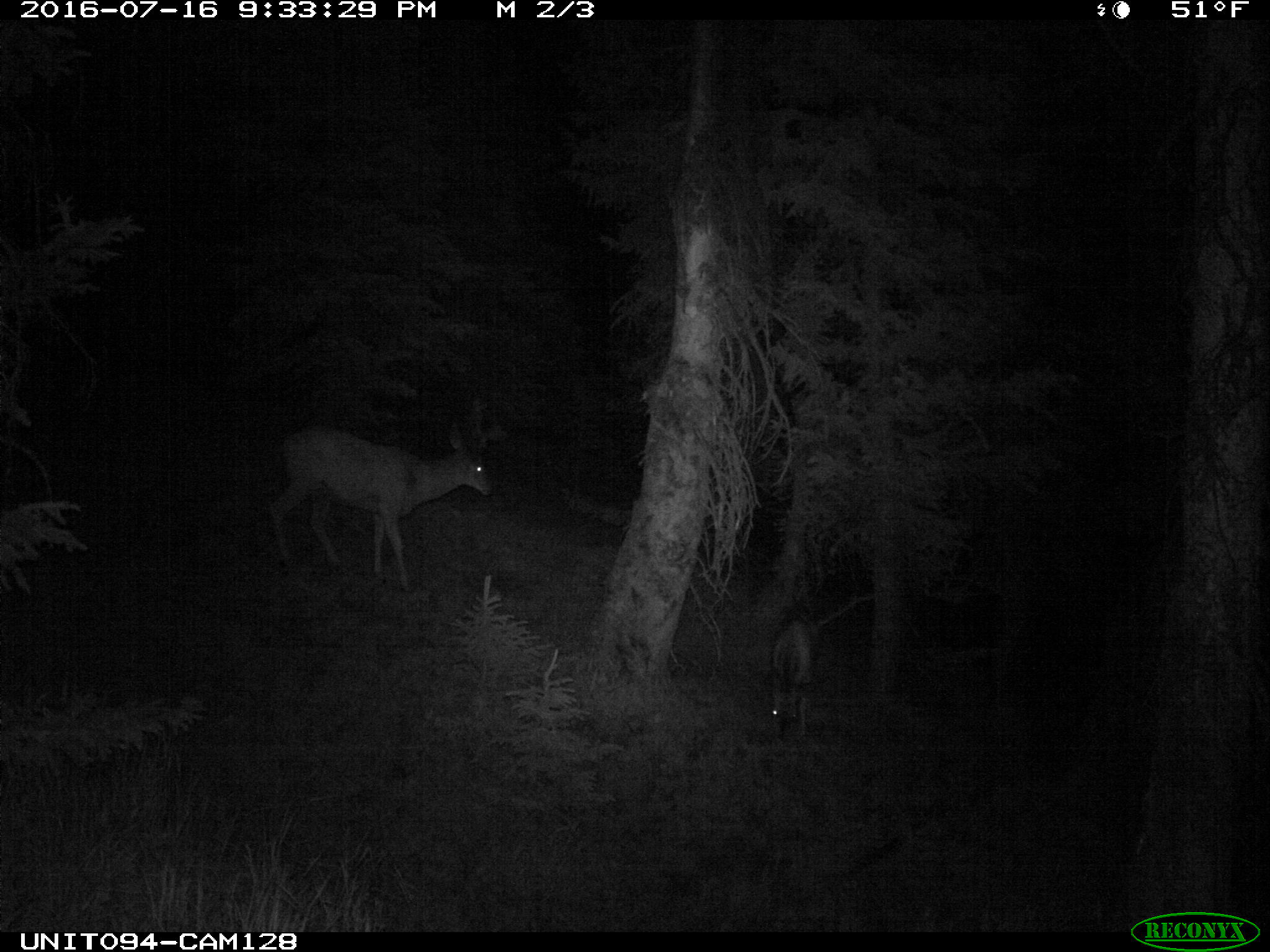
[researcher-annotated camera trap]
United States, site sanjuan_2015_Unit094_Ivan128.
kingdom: Animalia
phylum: Chordata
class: Mammalia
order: Artiodactyla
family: Cervidae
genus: Odocoileus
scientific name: Odocoileus hemionus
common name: mule deer